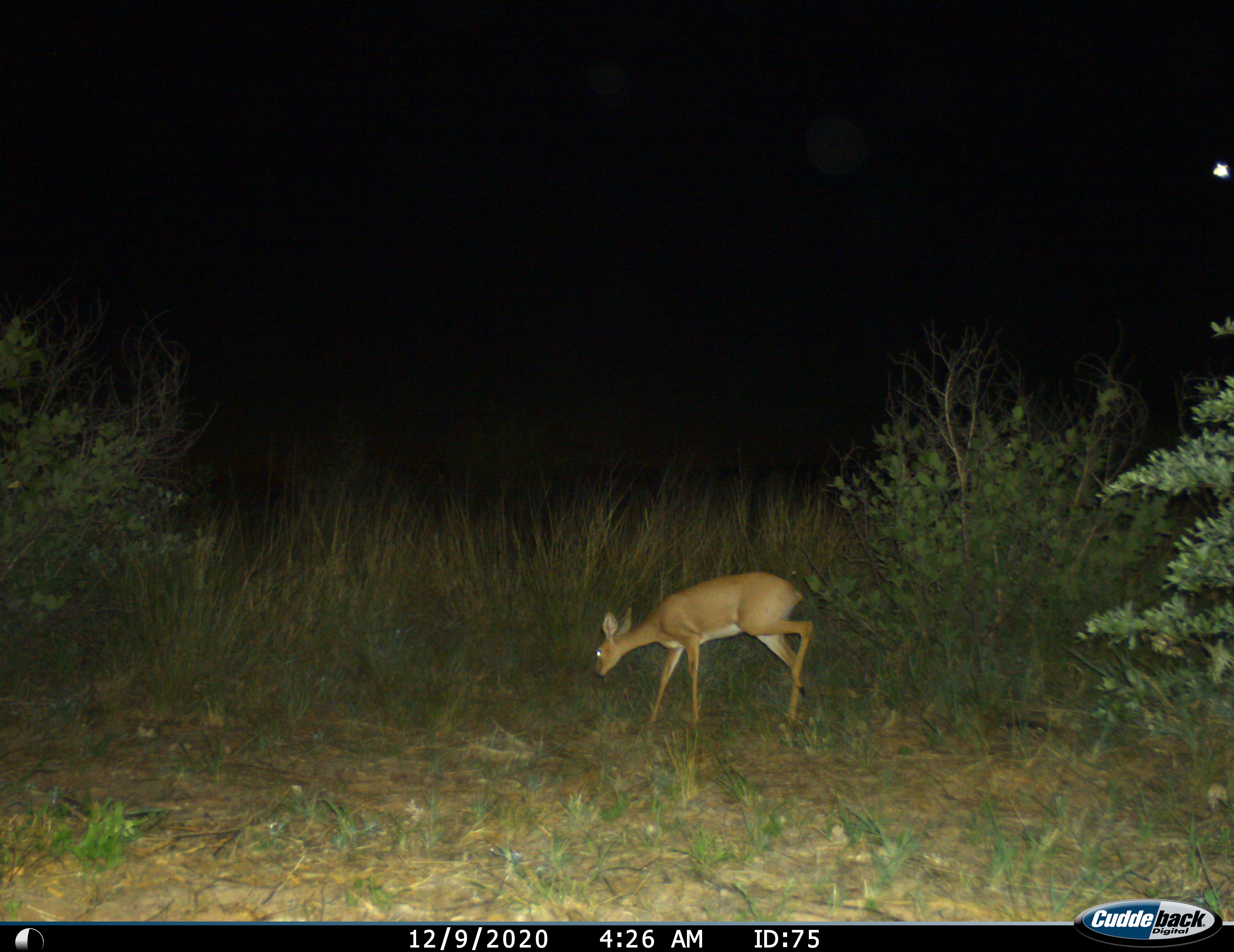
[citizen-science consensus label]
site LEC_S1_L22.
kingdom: Animalia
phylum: Chordata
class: Mammalia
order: Artiodactyla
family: Bovidae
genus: Raphicerus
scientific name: Raphicerus campestris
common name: steenbok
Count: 1.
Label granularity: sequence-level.